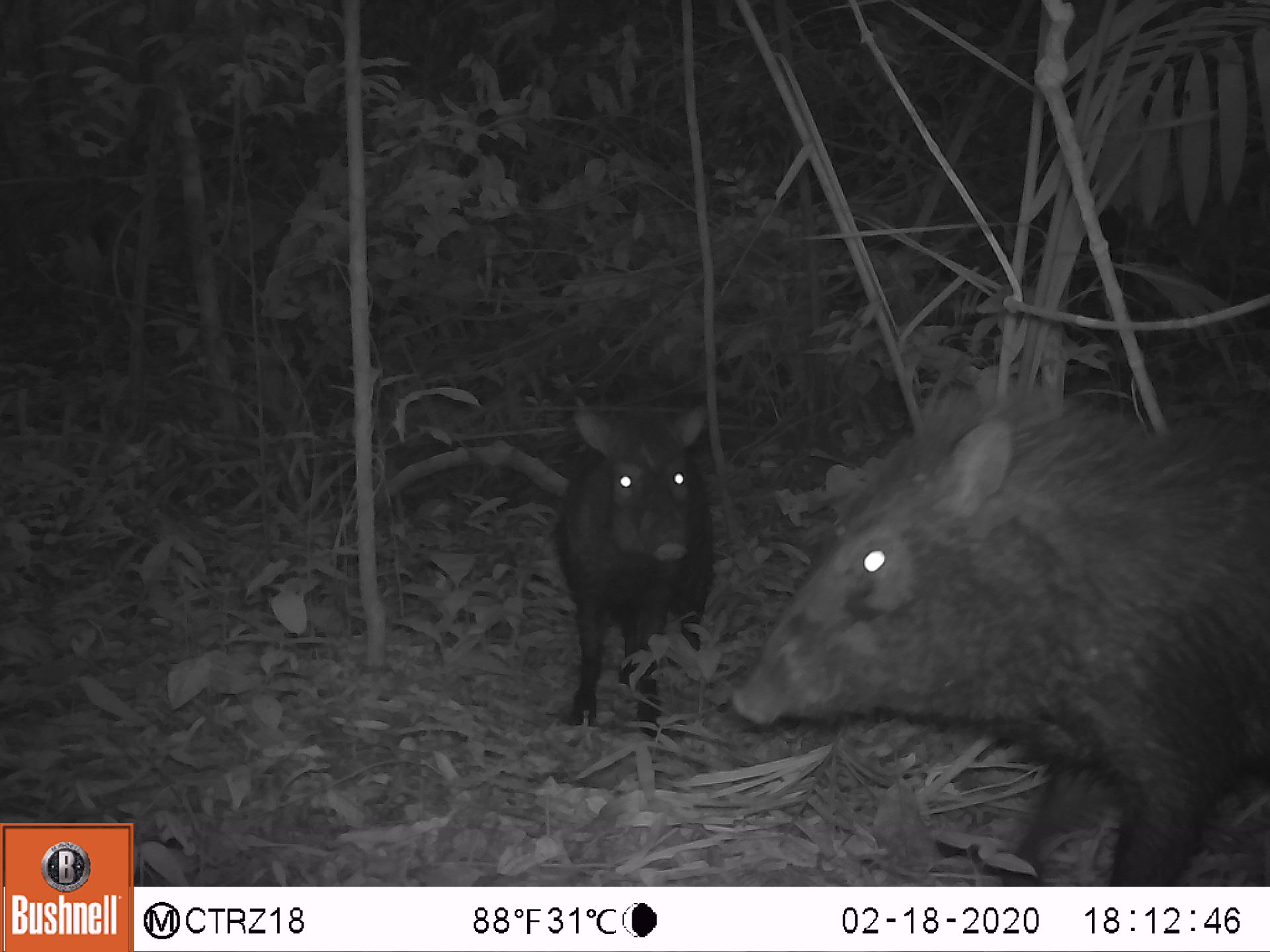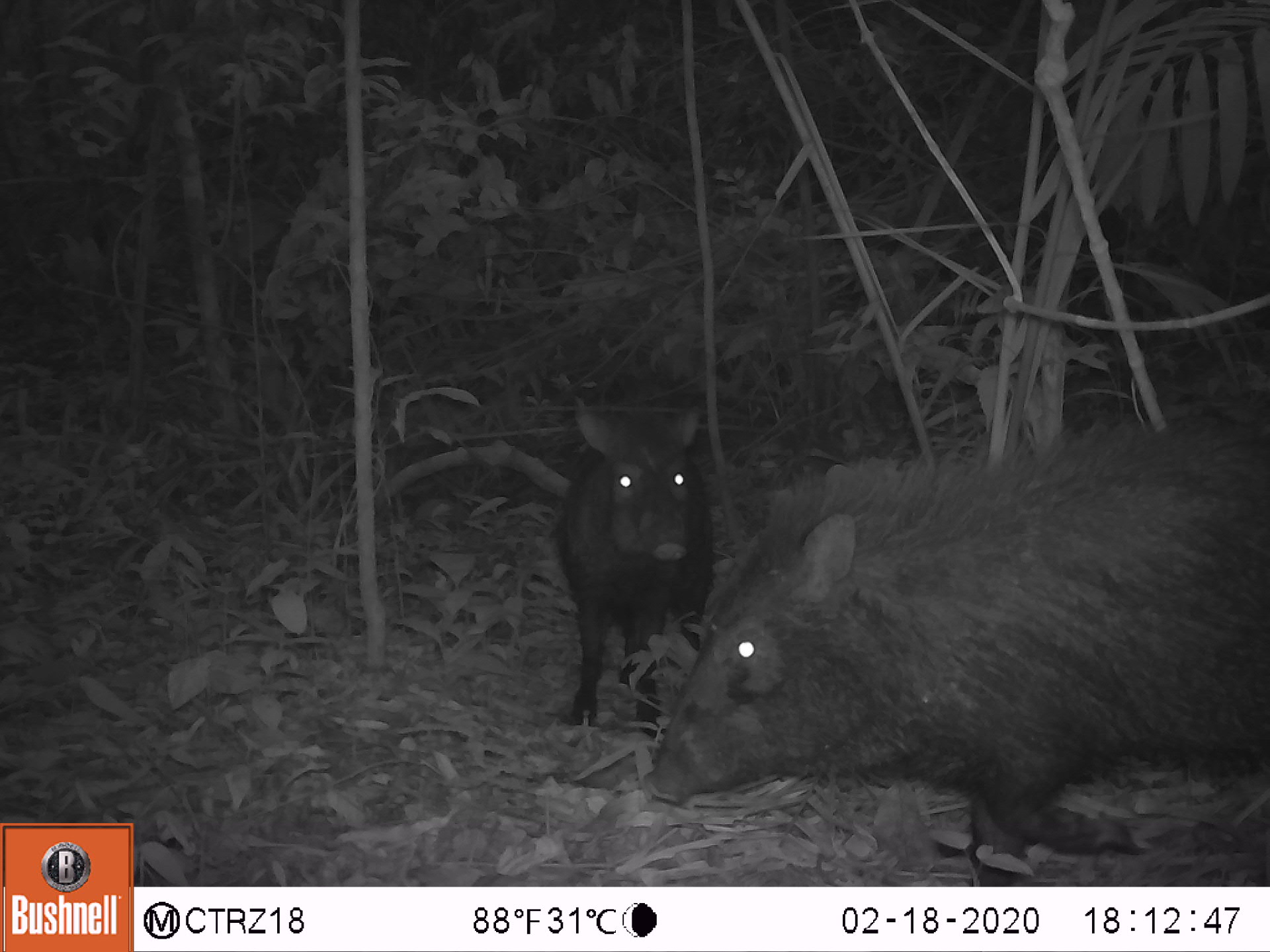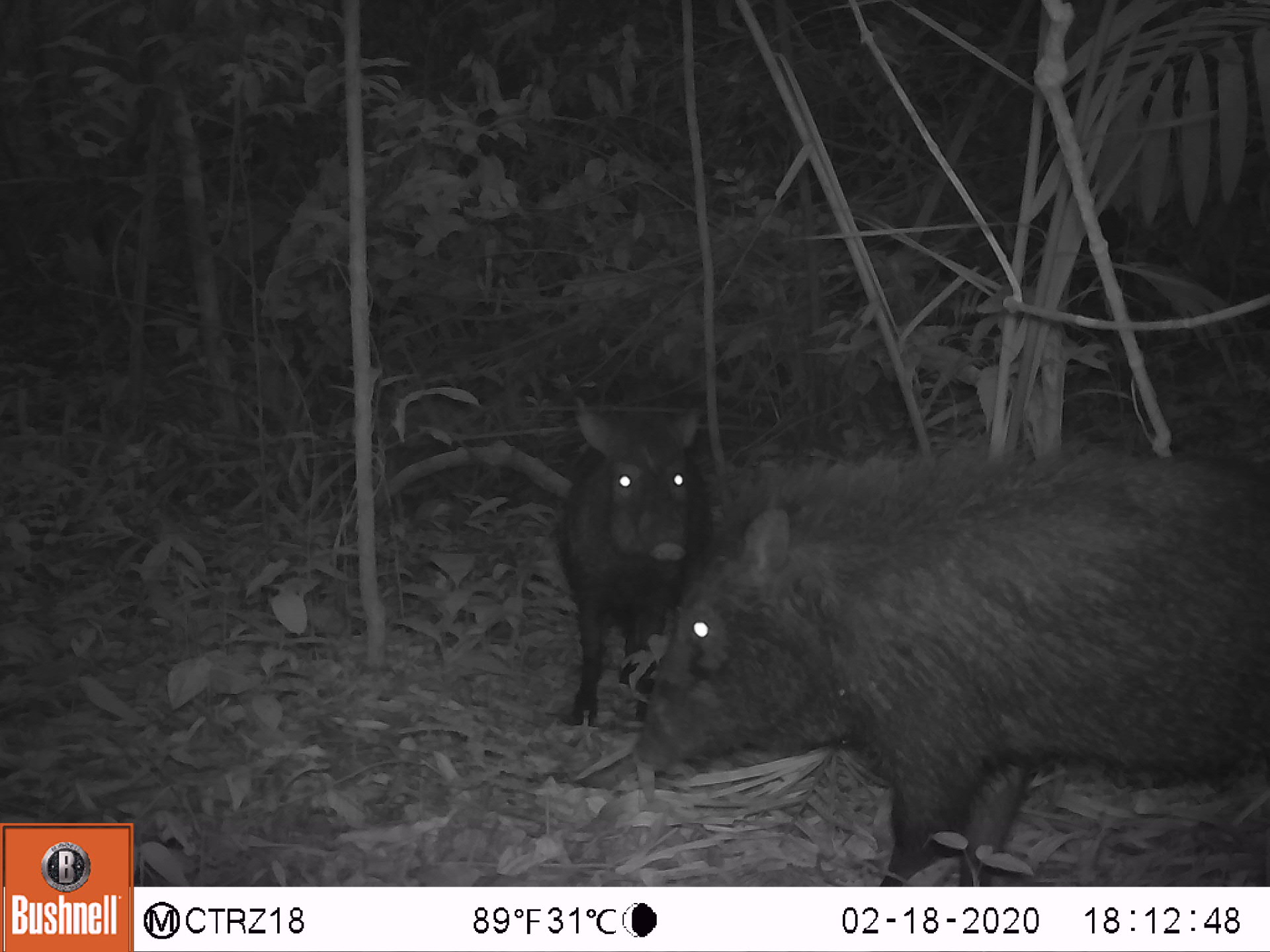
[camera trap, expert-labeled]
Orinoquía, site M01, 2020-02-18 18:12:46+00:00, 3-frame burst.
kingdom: Animalia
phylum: Chordata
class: Mammalia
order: Artiodactyla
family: Tayassuidae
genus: Pecari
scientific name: Pecari tajacu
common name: collared peccary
Collared peccary (Pecari tajacu).